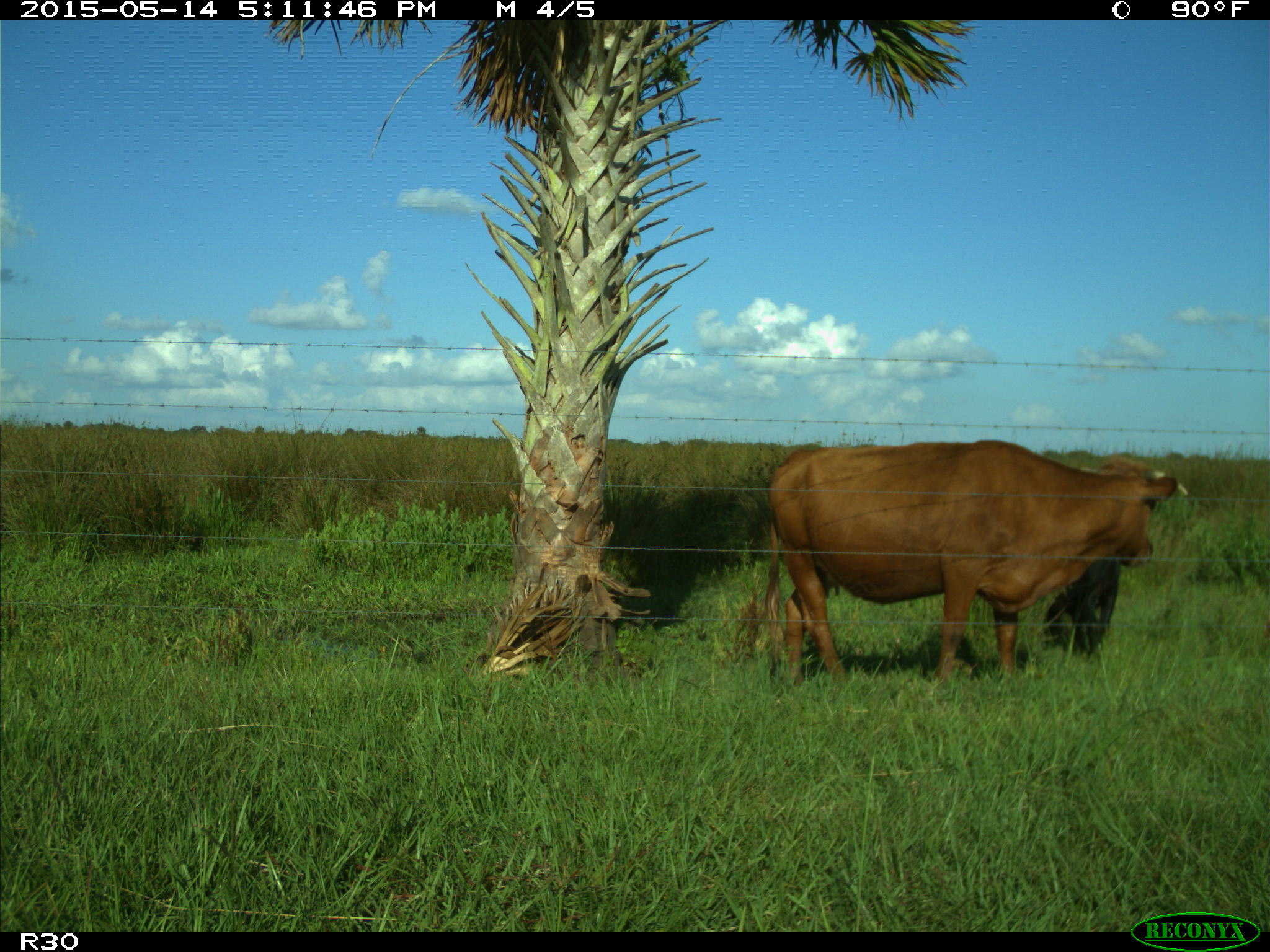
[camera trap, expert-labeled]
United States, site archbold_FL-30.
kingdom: Animalia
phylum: Chordata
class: Mammalia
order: Artiodactyla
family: Bovidae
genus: Bos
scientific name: Bos taurus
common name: domestic cow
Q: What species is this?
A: Bos taurus (domestic cow).